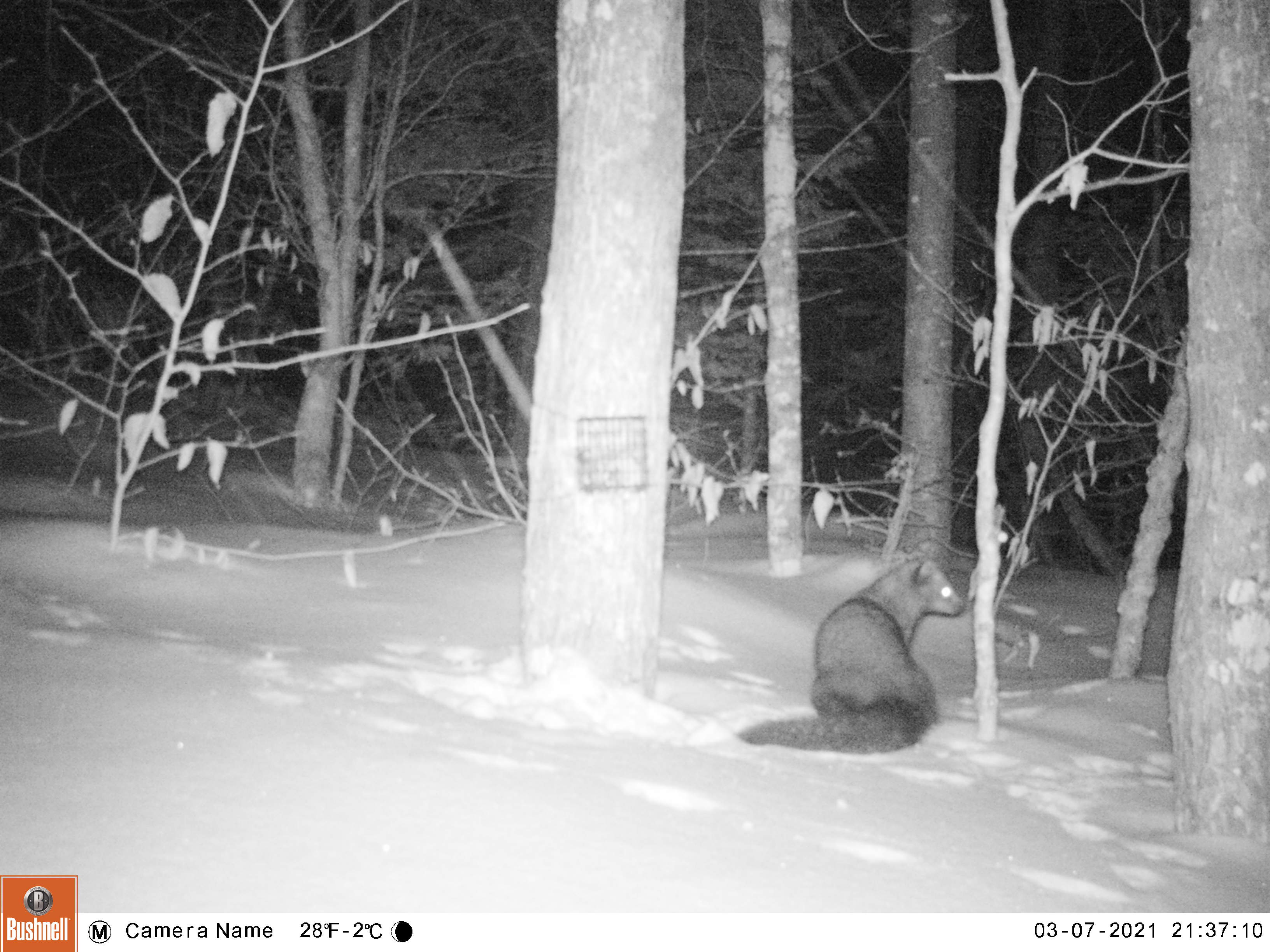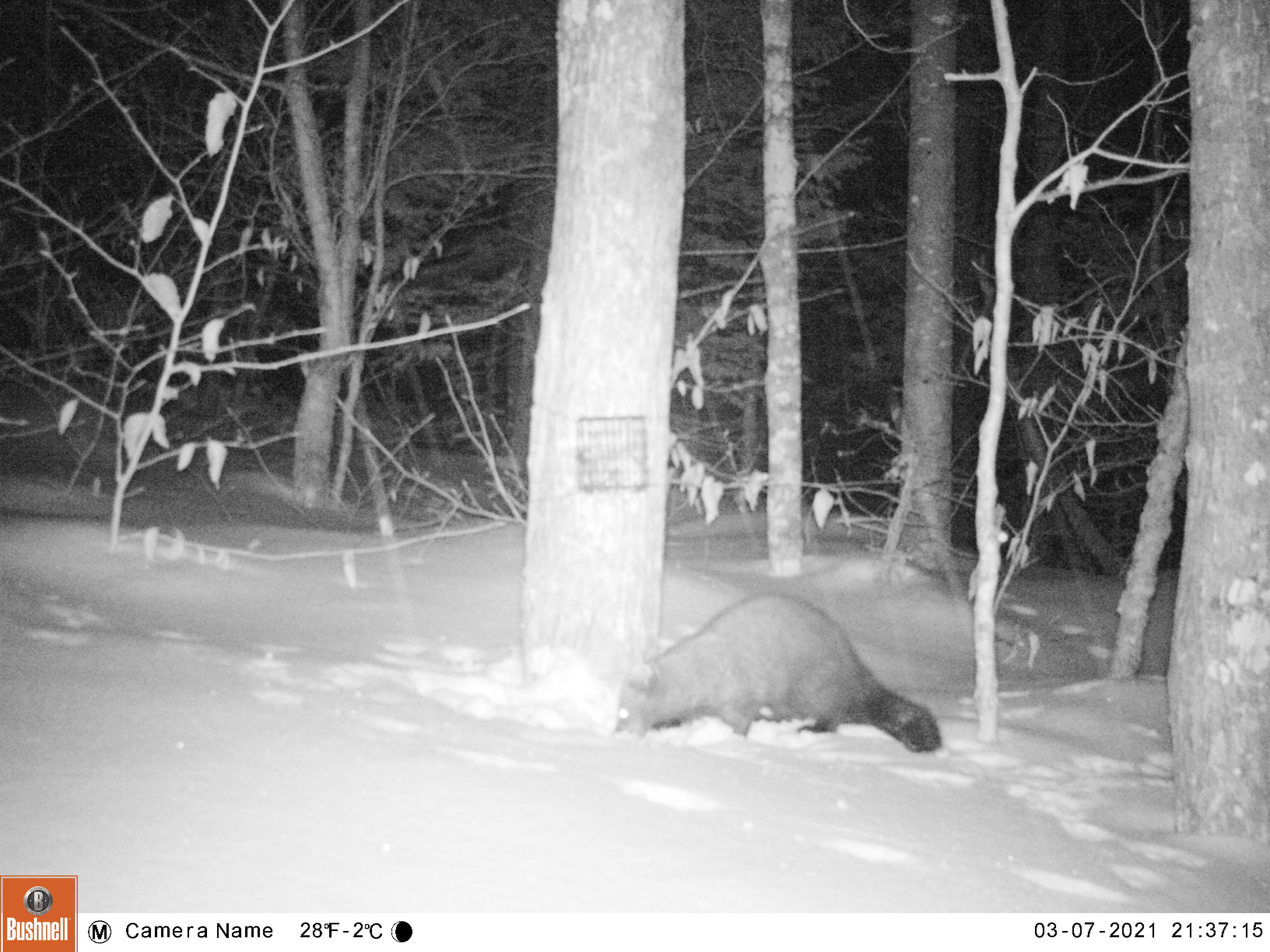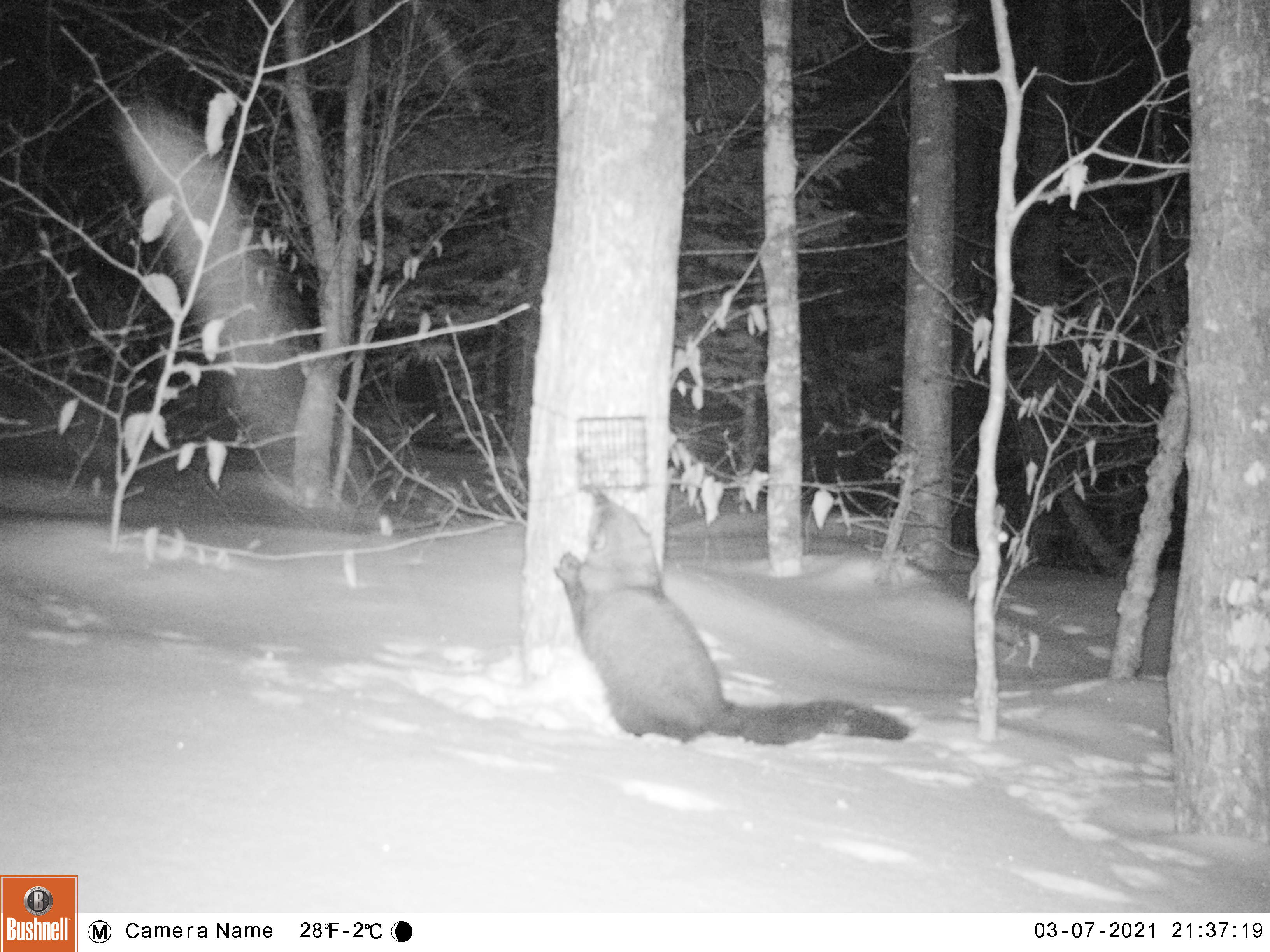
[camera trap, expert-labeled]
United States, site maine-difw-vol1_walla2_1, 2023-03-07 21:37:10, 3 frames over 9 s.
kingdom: Animalia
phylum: Chordata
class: Mammalia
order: Carnivora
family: Mustelidae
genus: Pekania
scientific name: Pekania pennanti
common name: fisher